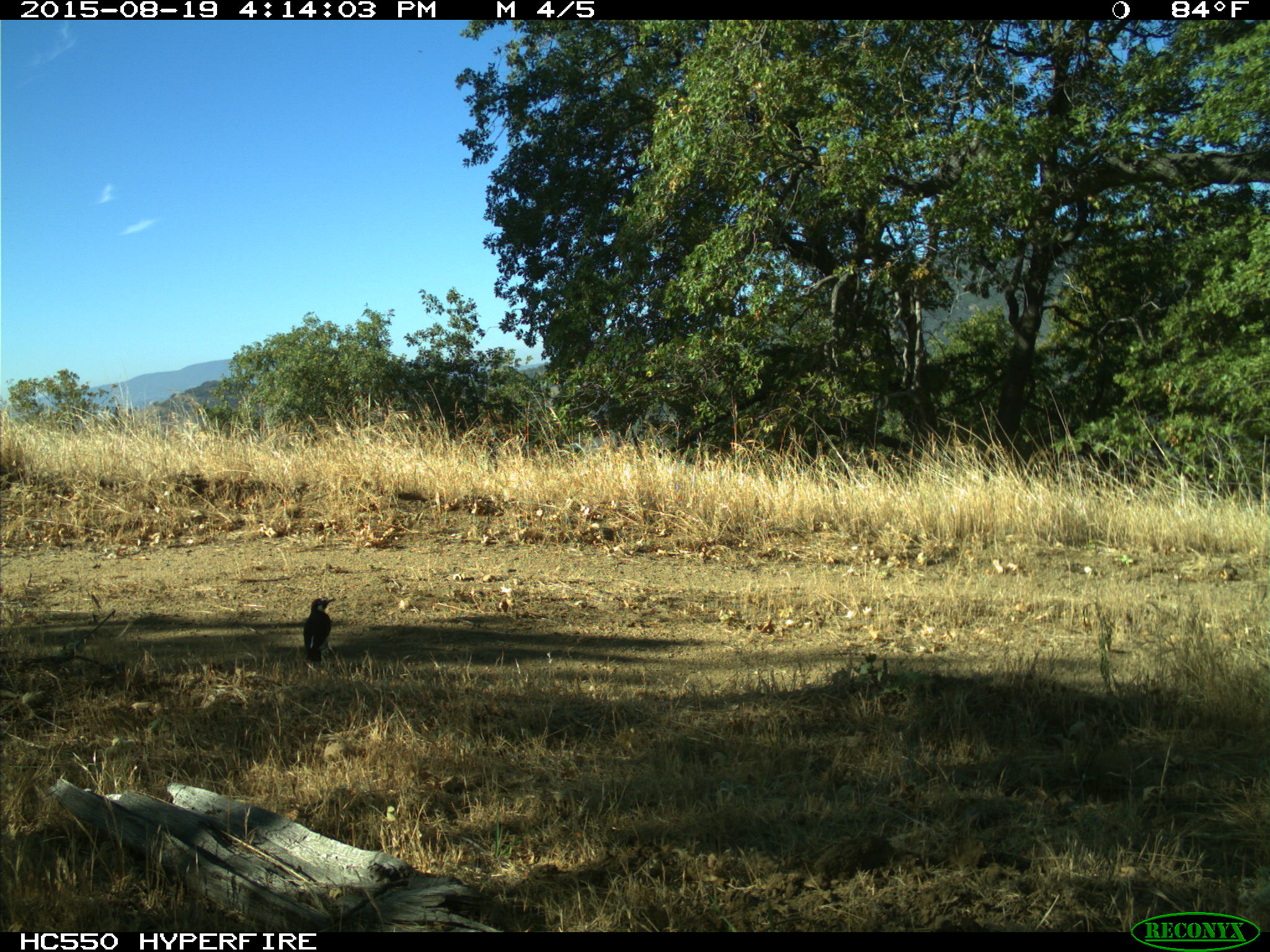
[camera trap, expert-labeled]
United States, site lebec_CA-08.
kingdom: Animalia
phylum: Chordata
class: Aves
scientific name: Aves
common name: birds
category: unidentified bird